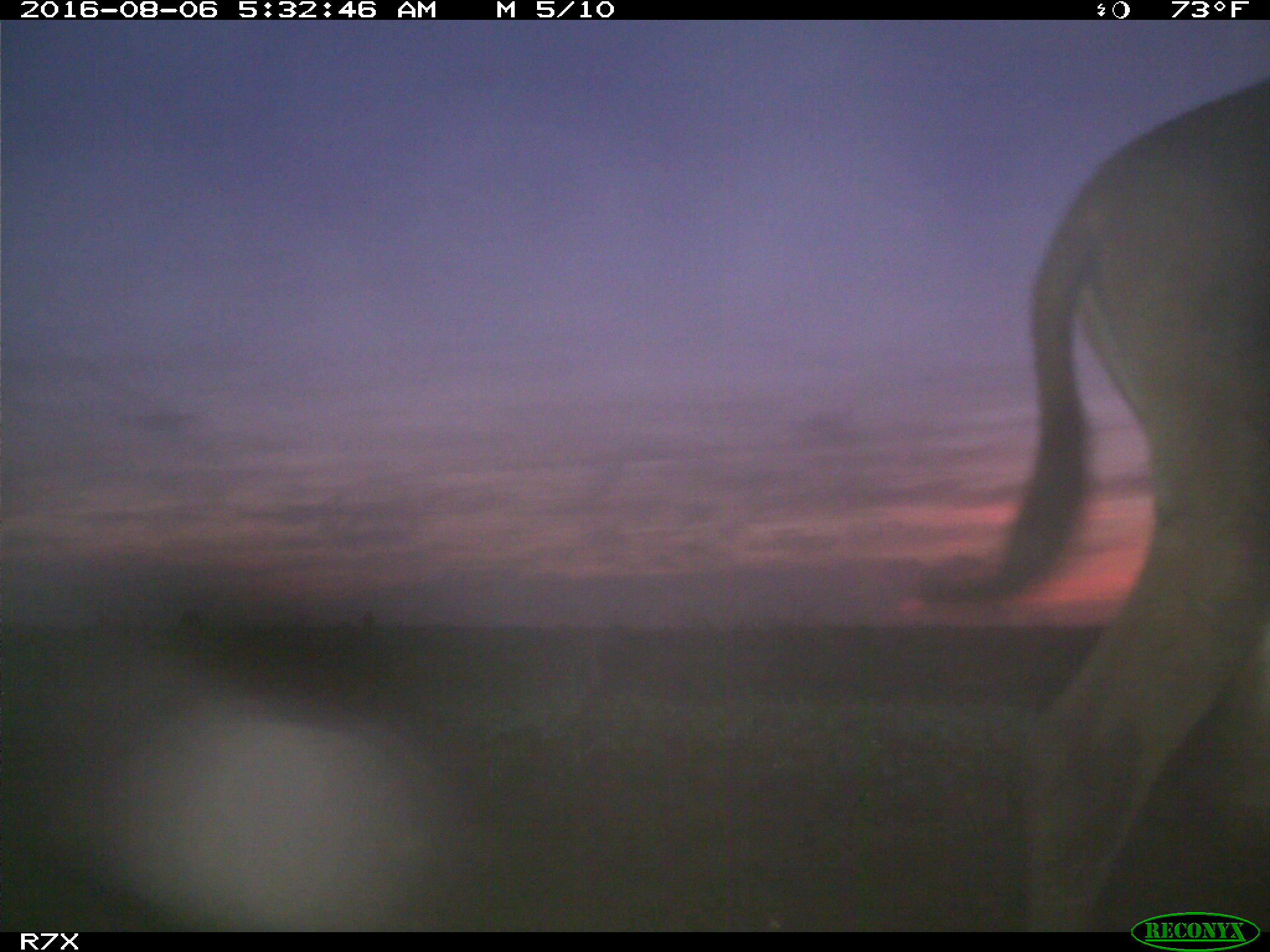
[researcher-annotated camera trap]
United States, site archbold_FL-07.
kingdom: Animalia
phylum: Chordata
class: Mammalia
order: Perissodactyla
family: Equidae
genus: Equus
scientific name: Equus africanus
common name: african wild ass